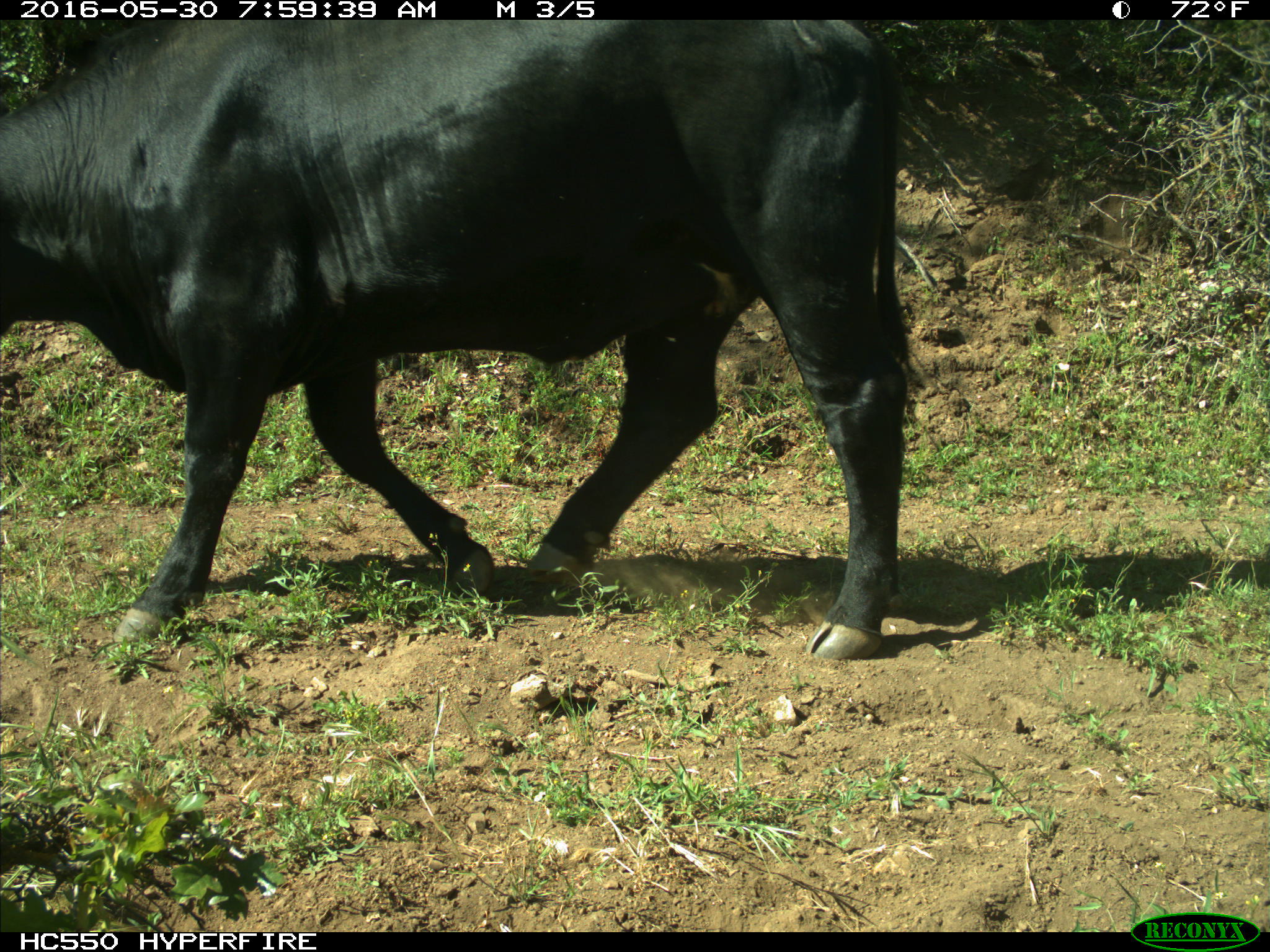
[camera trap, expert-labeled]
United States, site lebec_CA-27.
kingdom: Animalia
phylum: Chordata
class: Mammalia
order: Artiodactyla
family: Bovidae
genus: Bos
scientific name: Bos taurus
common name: domestic cow